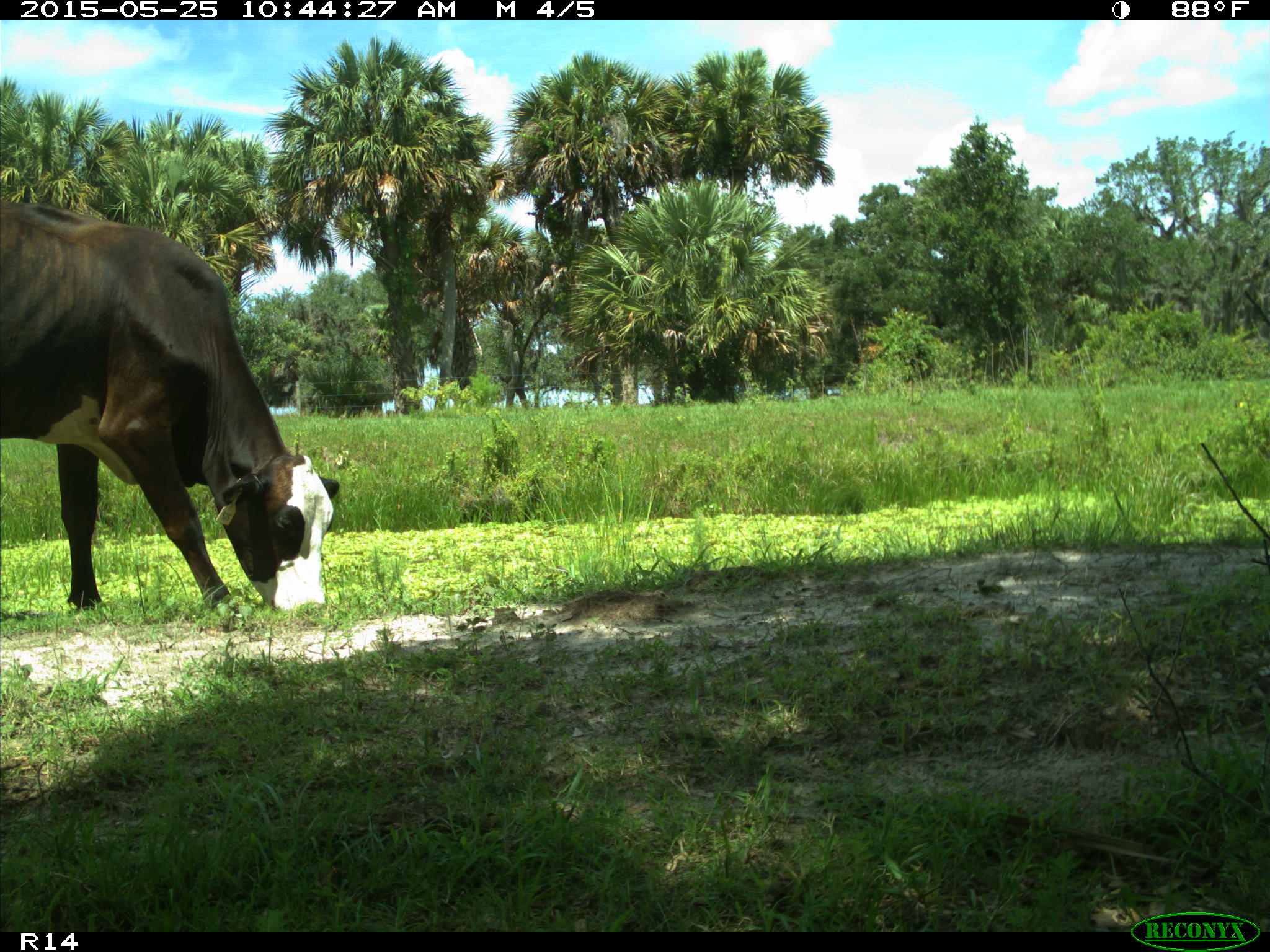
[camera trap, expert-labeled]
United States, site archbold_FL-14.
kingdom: Animalia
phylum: Chordata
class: Mammalia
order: Artiodactyla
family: Bovidae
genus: Bos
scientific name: Bos taurus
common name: domestic cow